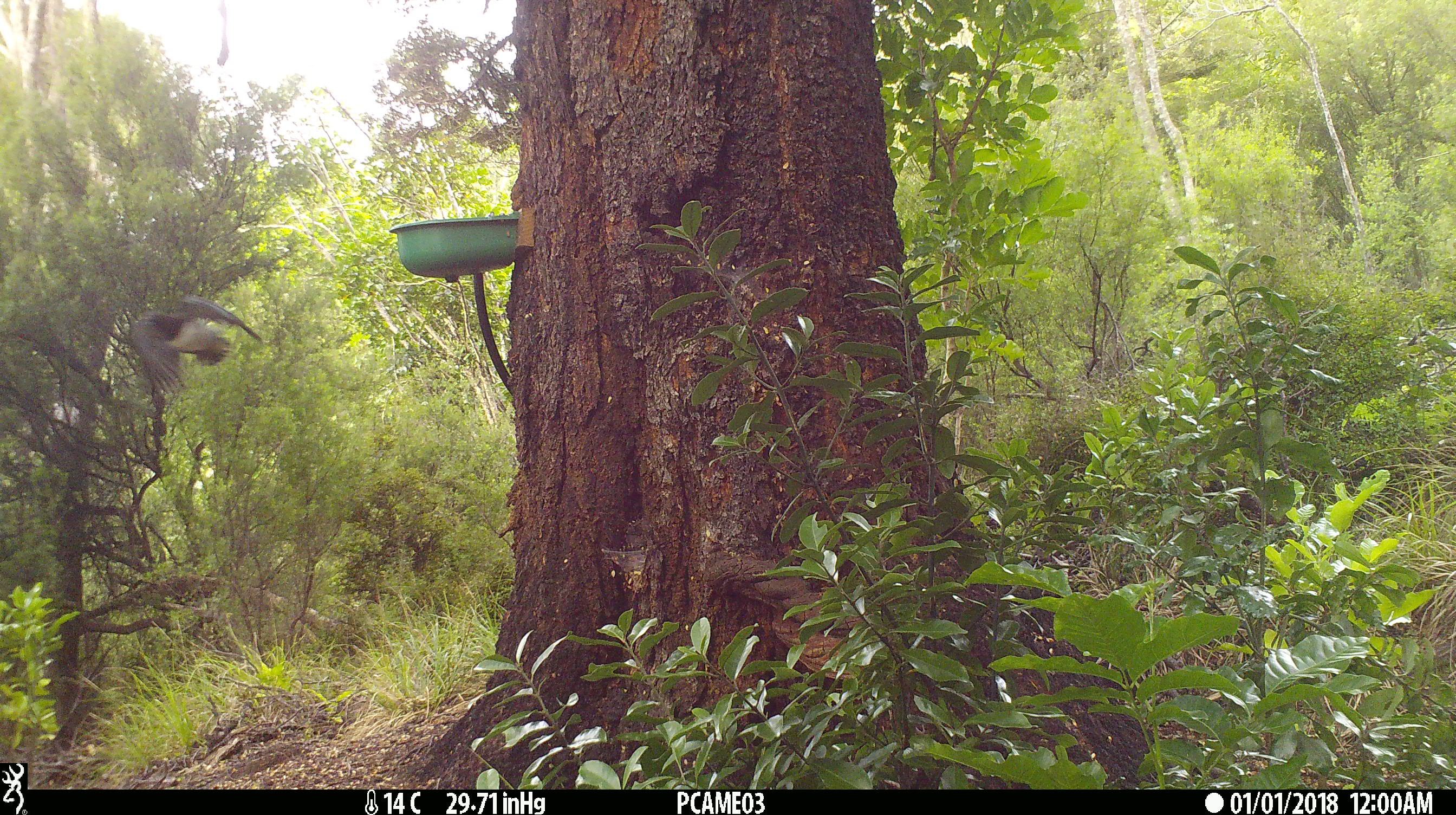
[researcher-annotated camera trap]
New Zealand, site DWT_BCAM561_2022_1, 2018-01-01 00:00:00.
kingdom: Animalia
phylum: Chordata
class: Aves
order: Columbiformes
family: Columbidae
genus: Hemiphaga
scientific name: Hemiphaga novaeseelandiae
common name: new zealand pigeon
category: kereru